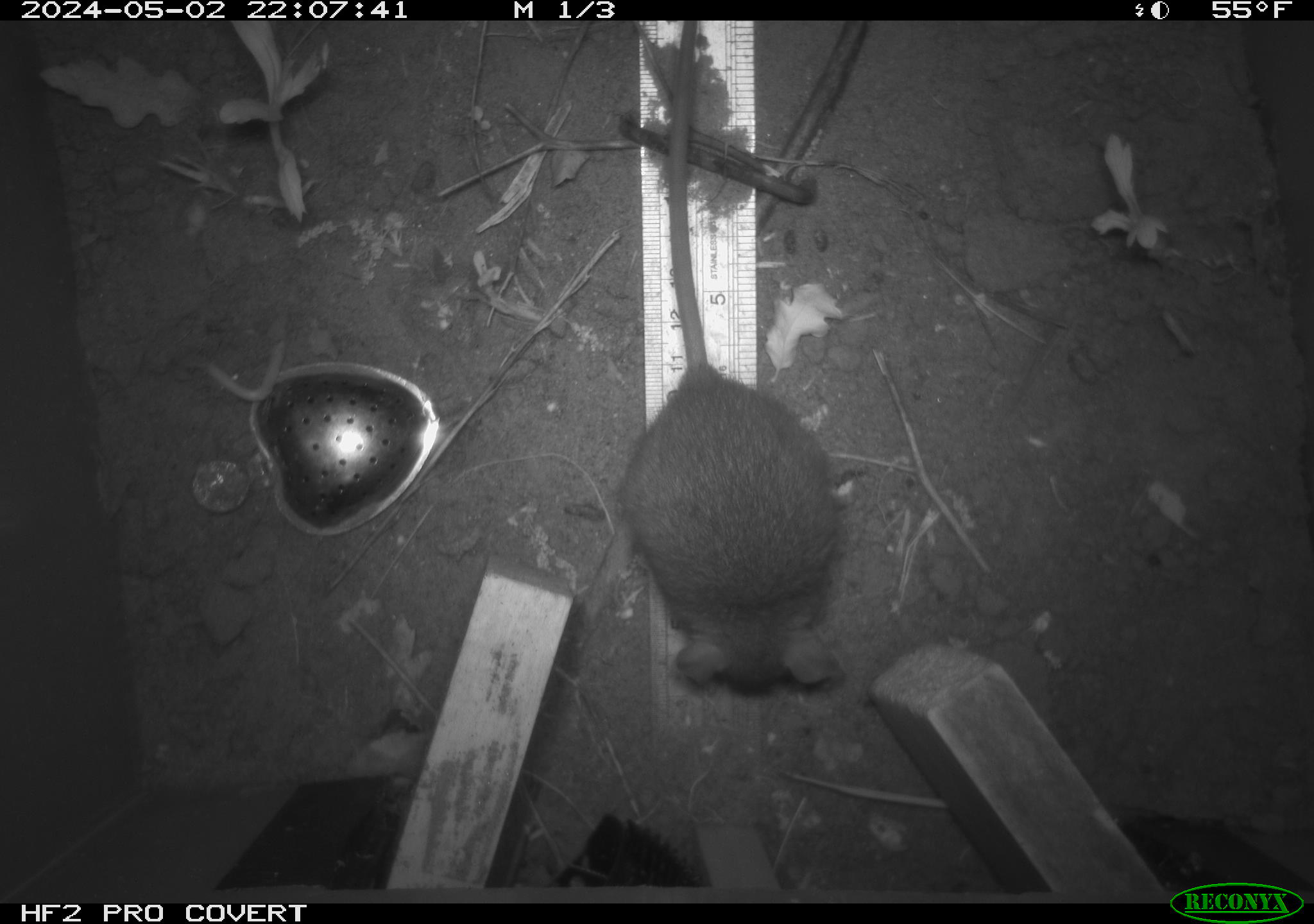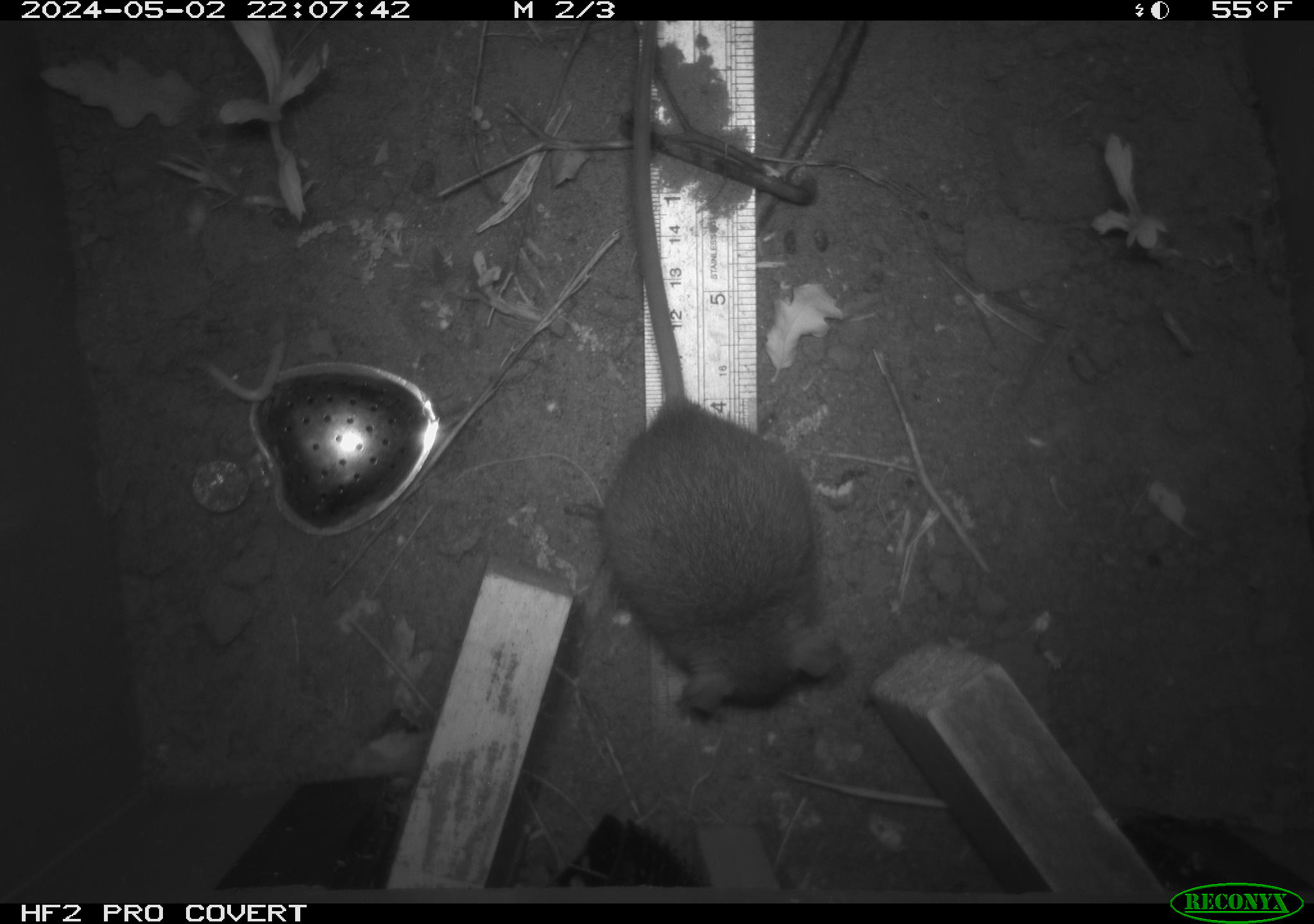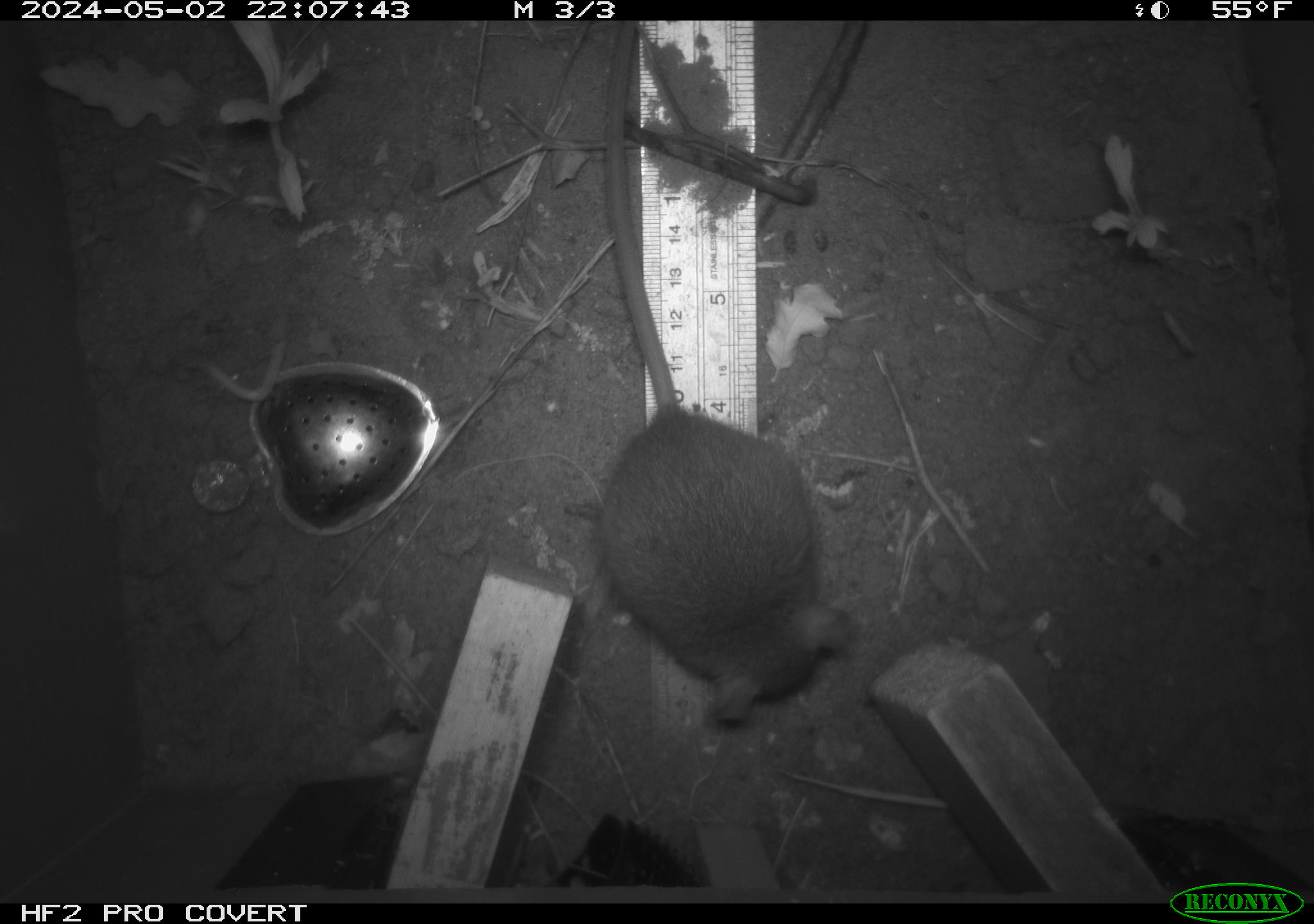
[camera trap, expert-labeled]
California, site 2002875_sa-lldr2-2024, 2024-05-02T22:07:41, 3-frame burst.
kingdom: Animalia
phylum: Chordata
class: Mammalia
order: Rodentia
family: Muridae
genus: Rattus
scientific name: Rattus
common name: rat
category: rattus species